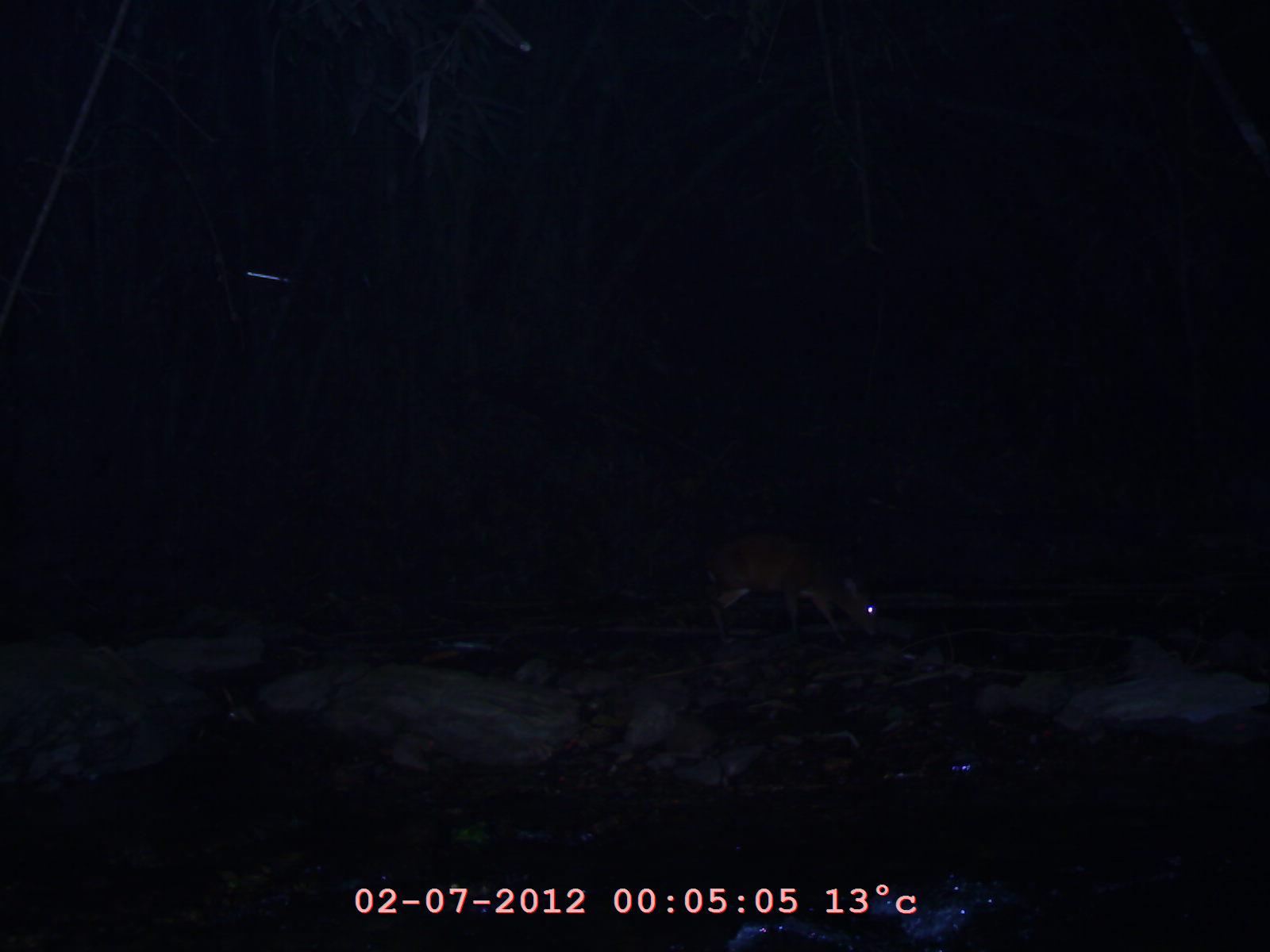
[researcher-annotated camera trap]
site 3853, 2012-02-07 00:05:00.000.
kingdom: Animalia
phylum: Chordata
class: Mammalia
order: Artiodactyla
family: Cervidae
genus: Muntiacus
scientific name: Muntiacus muntjak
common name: southern red muntjac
Muntiacus muntjak (southern red muntjac), count 1.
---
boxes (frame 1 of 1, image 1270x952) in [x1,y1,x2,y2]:
muntiacus muntjak: [701,529,884,651]